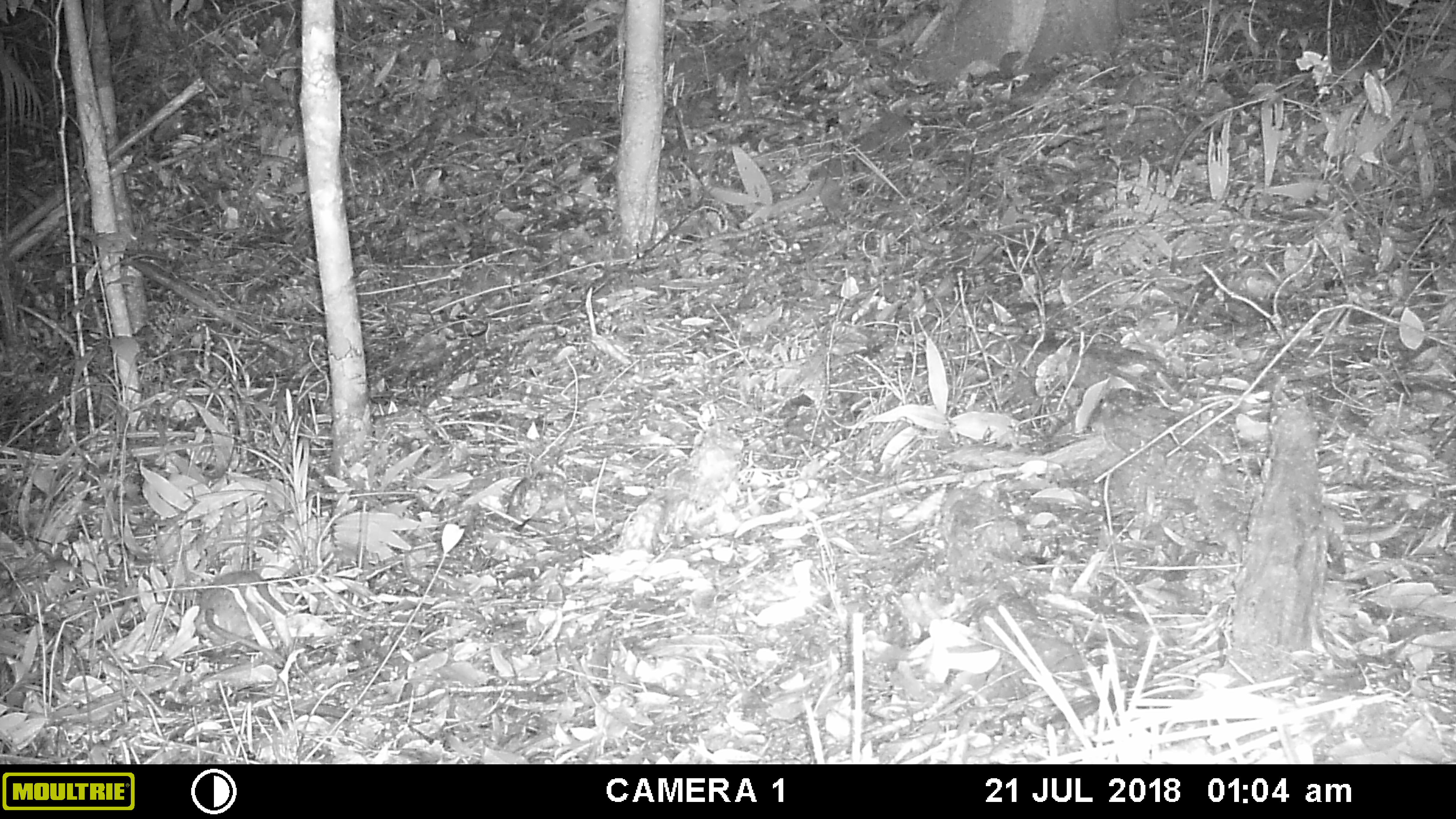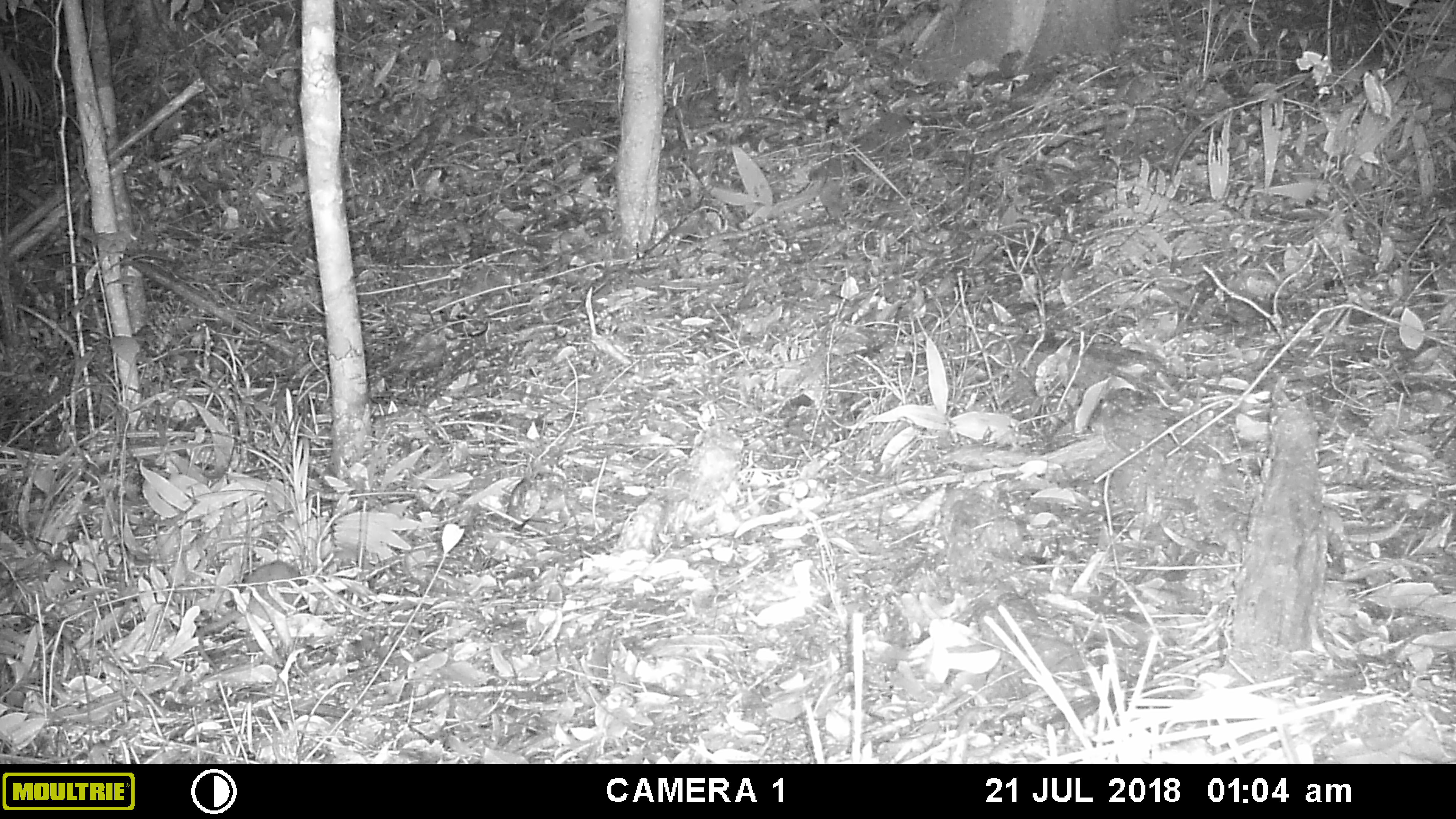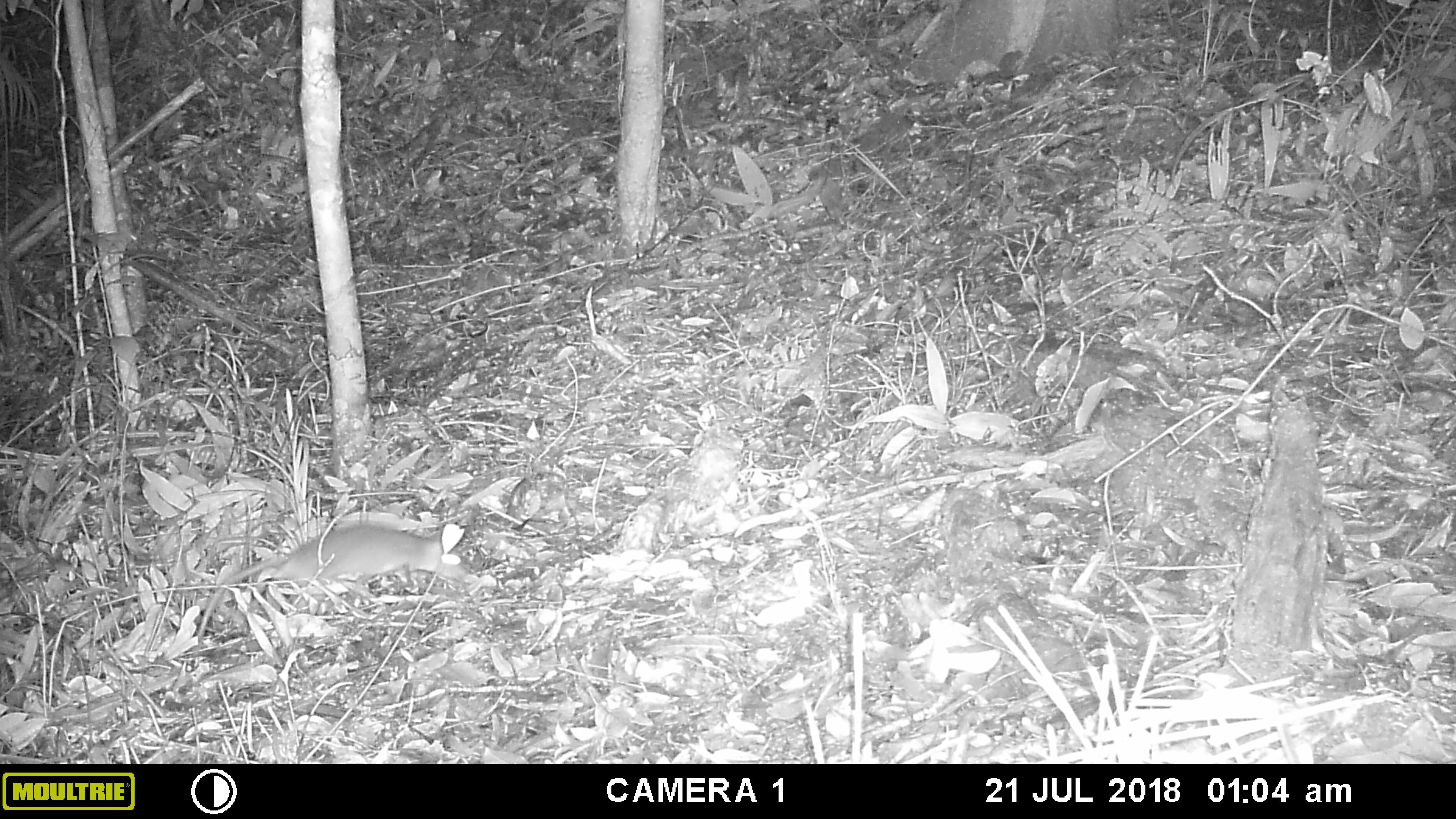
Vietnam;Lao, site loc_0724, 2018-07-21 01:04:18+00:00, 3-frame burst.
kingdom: Animalia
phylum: Chordata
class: Mammalia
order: Rodentia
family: Muridae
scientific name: Muridae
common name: old-world mice and rats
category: unidentified murid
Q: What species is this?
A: Unidentified murid (old-world mice and rats) (Muridae).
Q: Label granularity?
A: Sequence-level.